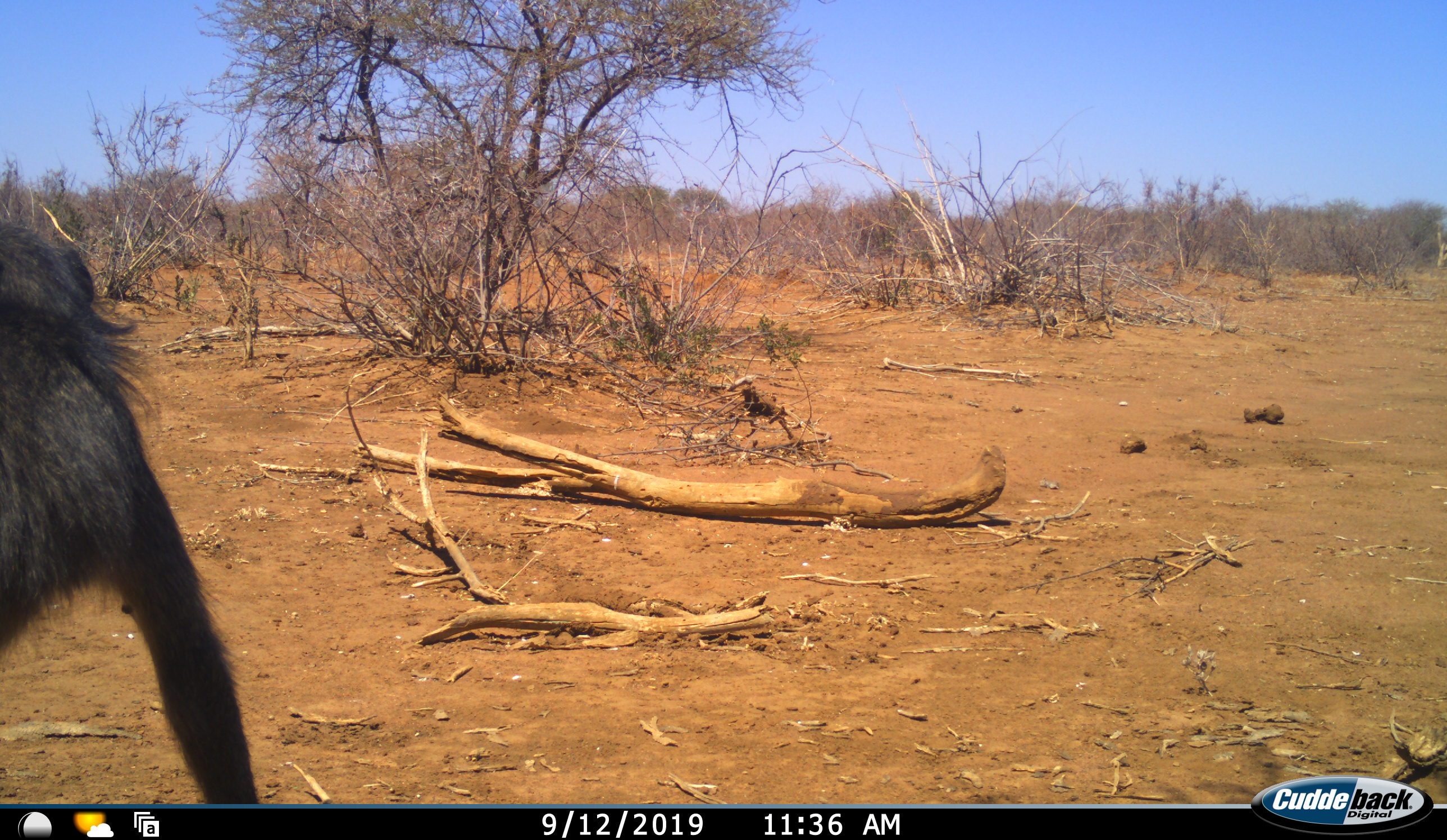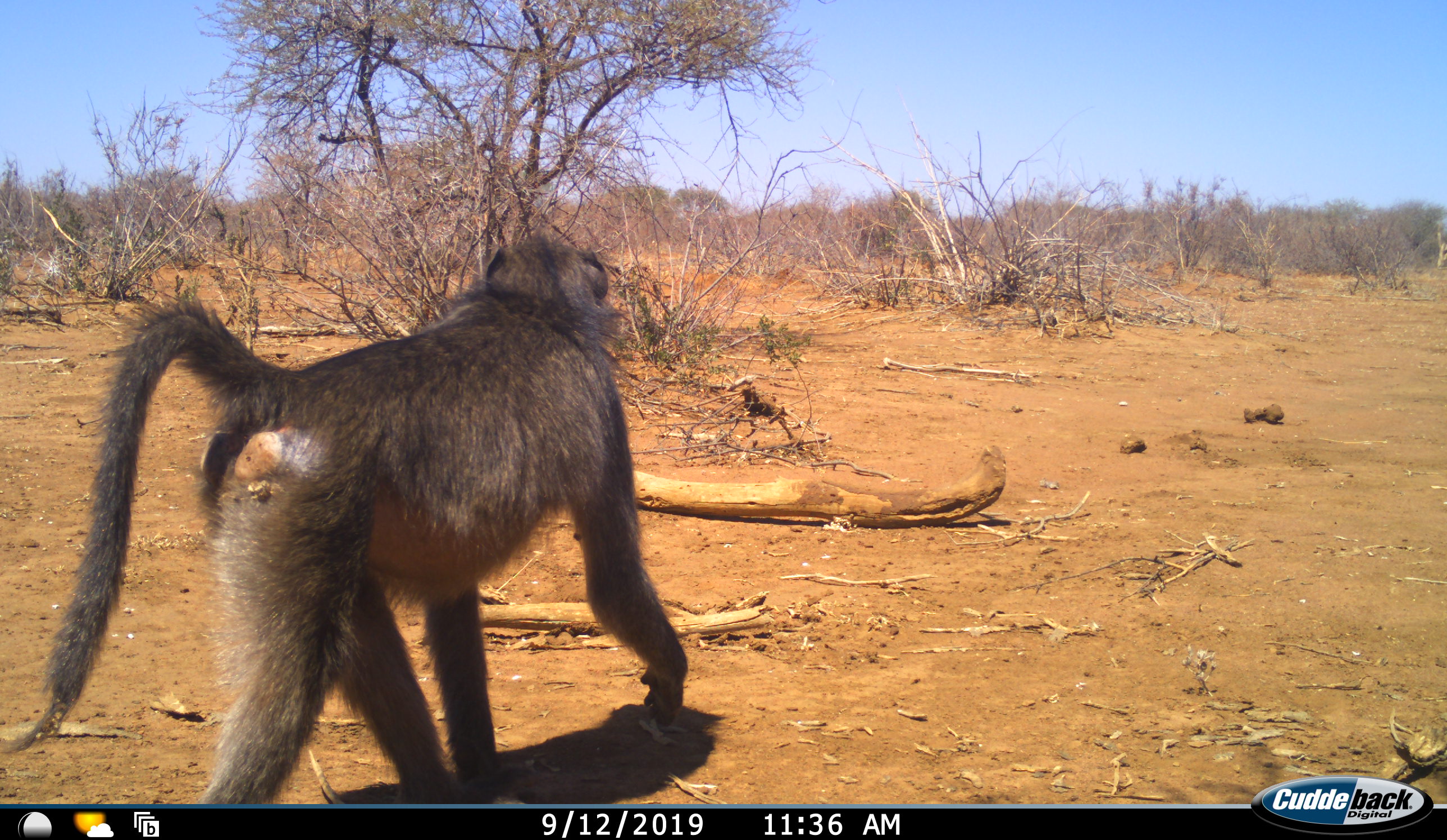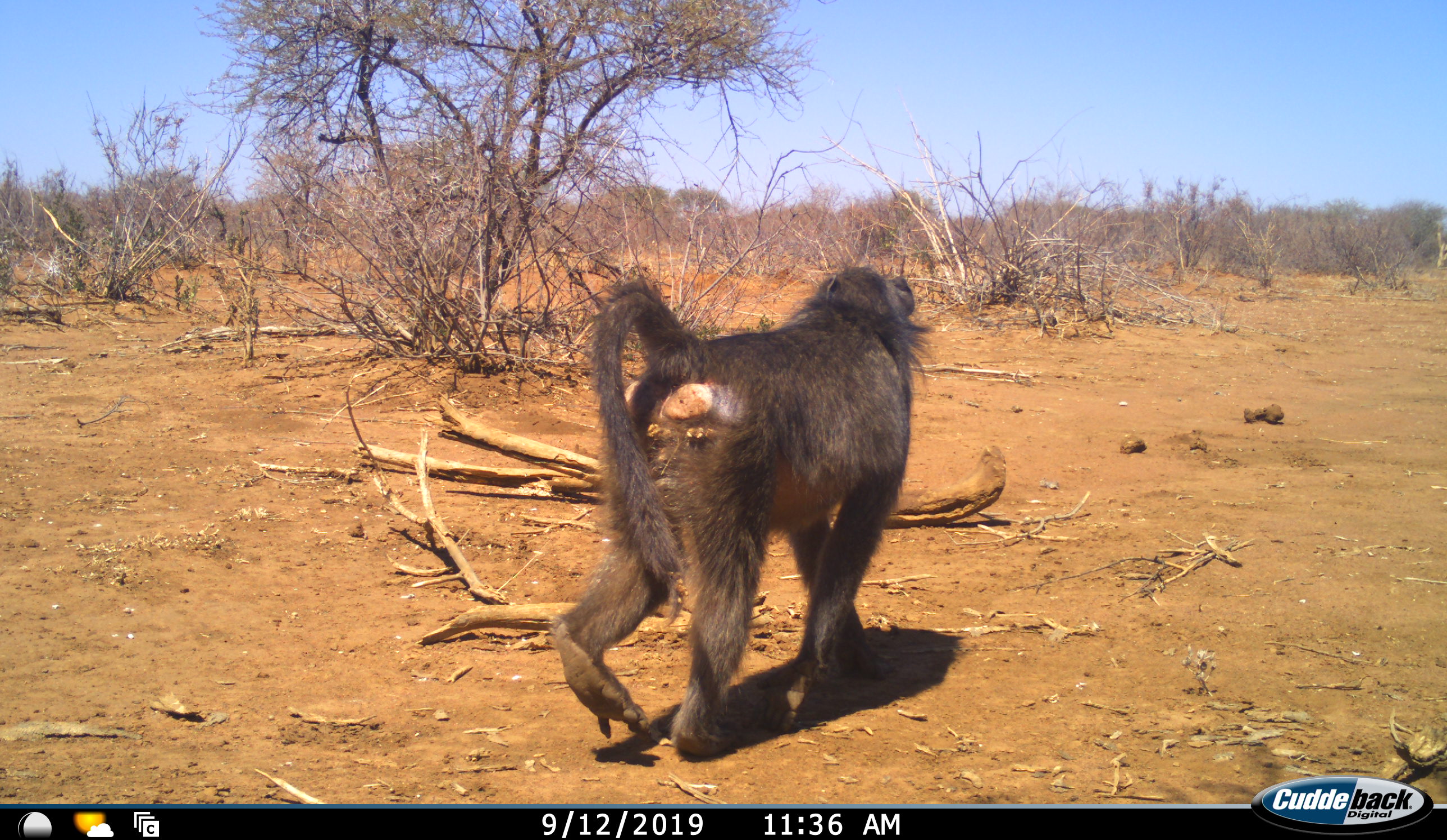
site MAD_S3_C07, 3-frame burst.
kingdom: Animalia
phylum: Chordata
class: Mammalia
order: Primates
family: Cercopithecidae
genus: Papio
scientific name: Papio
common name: baboon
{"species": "baboon (Papio)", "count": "1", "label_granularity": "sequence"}